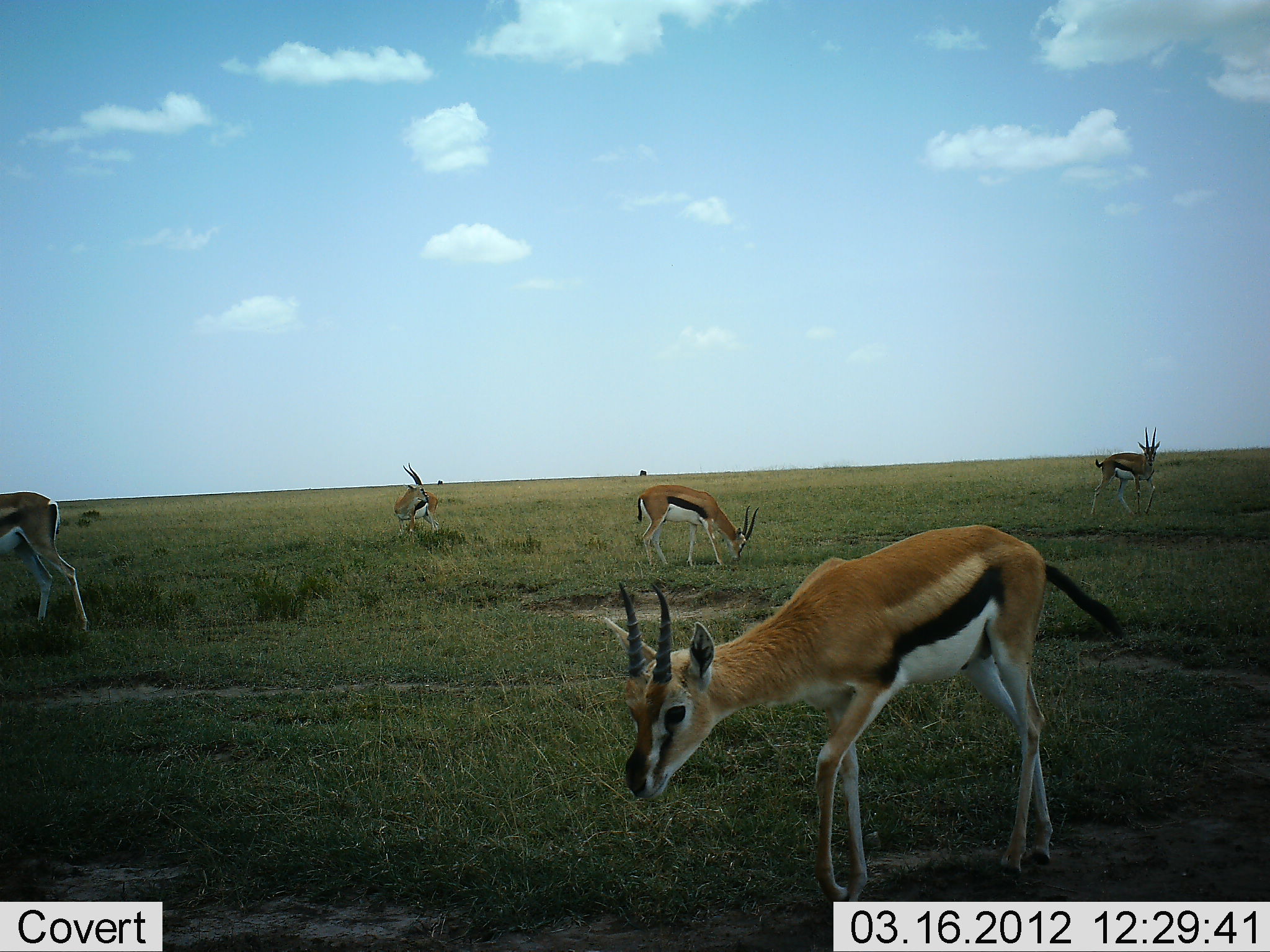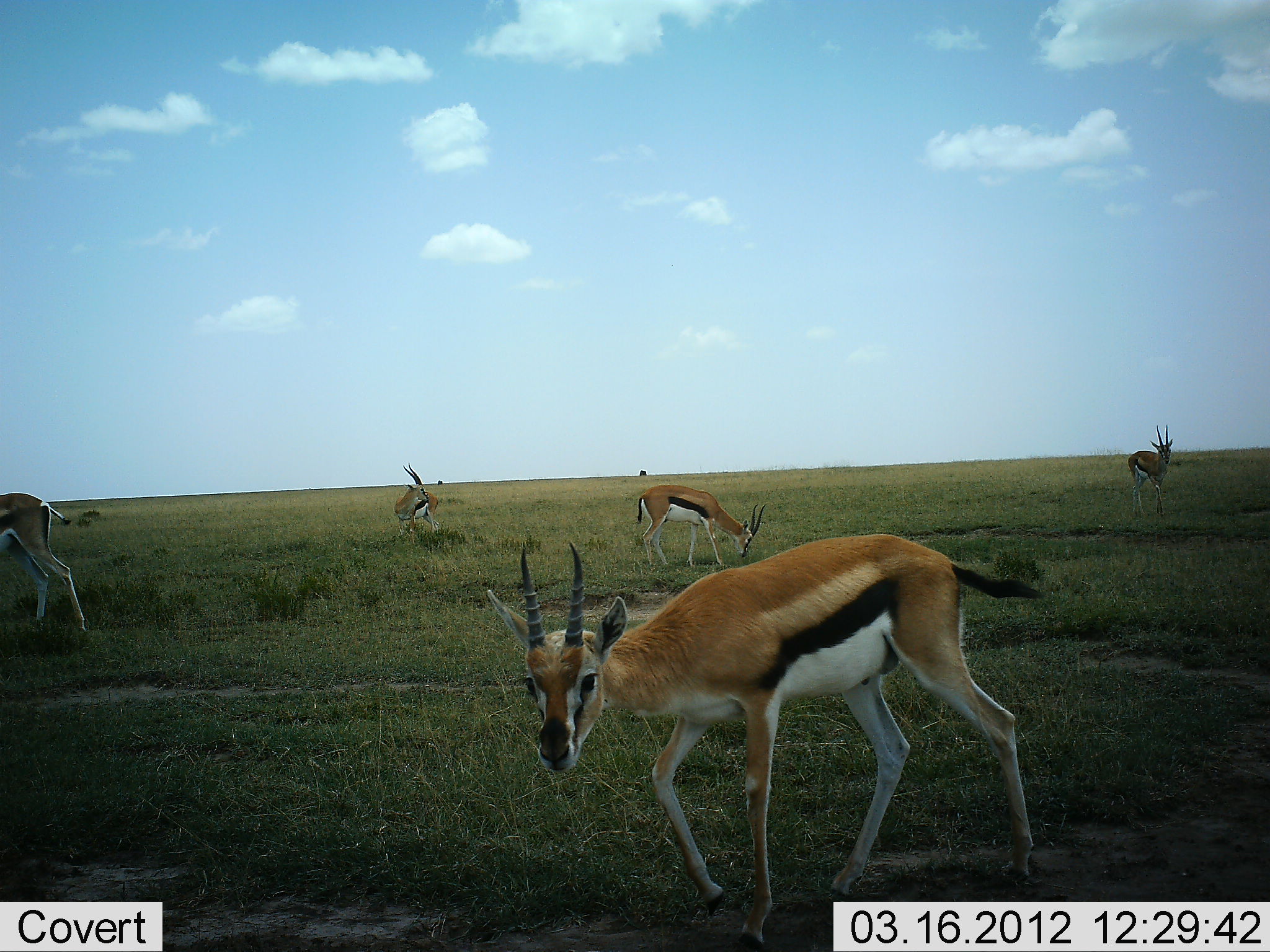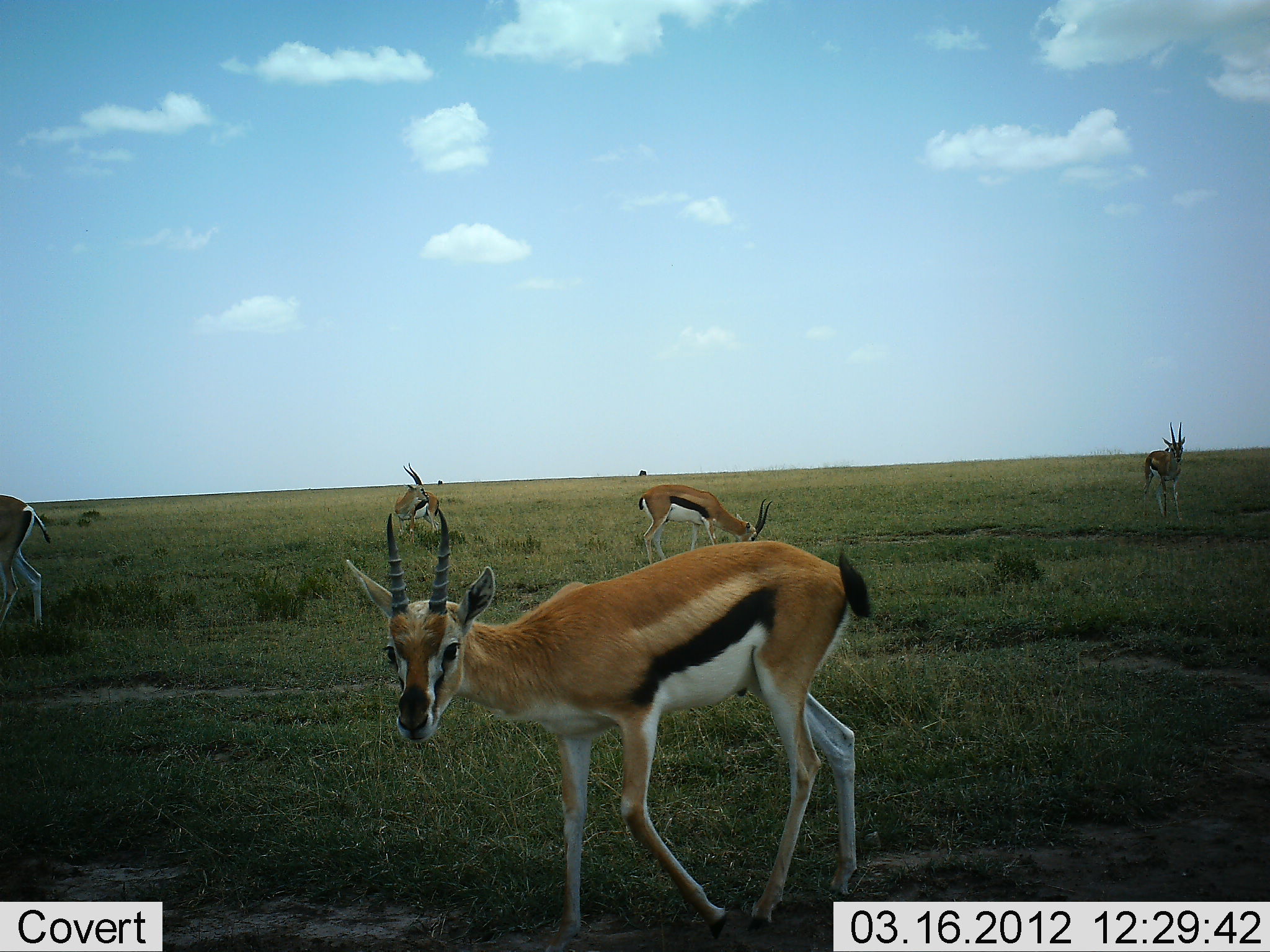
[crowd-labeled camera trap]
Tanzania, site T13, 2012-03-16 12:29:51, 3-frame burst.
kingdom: Animalia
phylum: Chordata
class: Mammalia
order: Artiodactyla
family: Bovidae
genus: Eudorcas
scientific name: Eudorcas thomsonii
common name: thomson's gazelle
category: gazellethomsons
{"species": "gazellethomsons (thomson's gazelle) (Eudorcas thomsonii)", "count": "5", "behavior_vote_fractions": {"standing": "57%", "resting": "10%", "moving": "76%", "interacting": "0%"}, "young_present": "0%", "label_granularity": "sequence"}